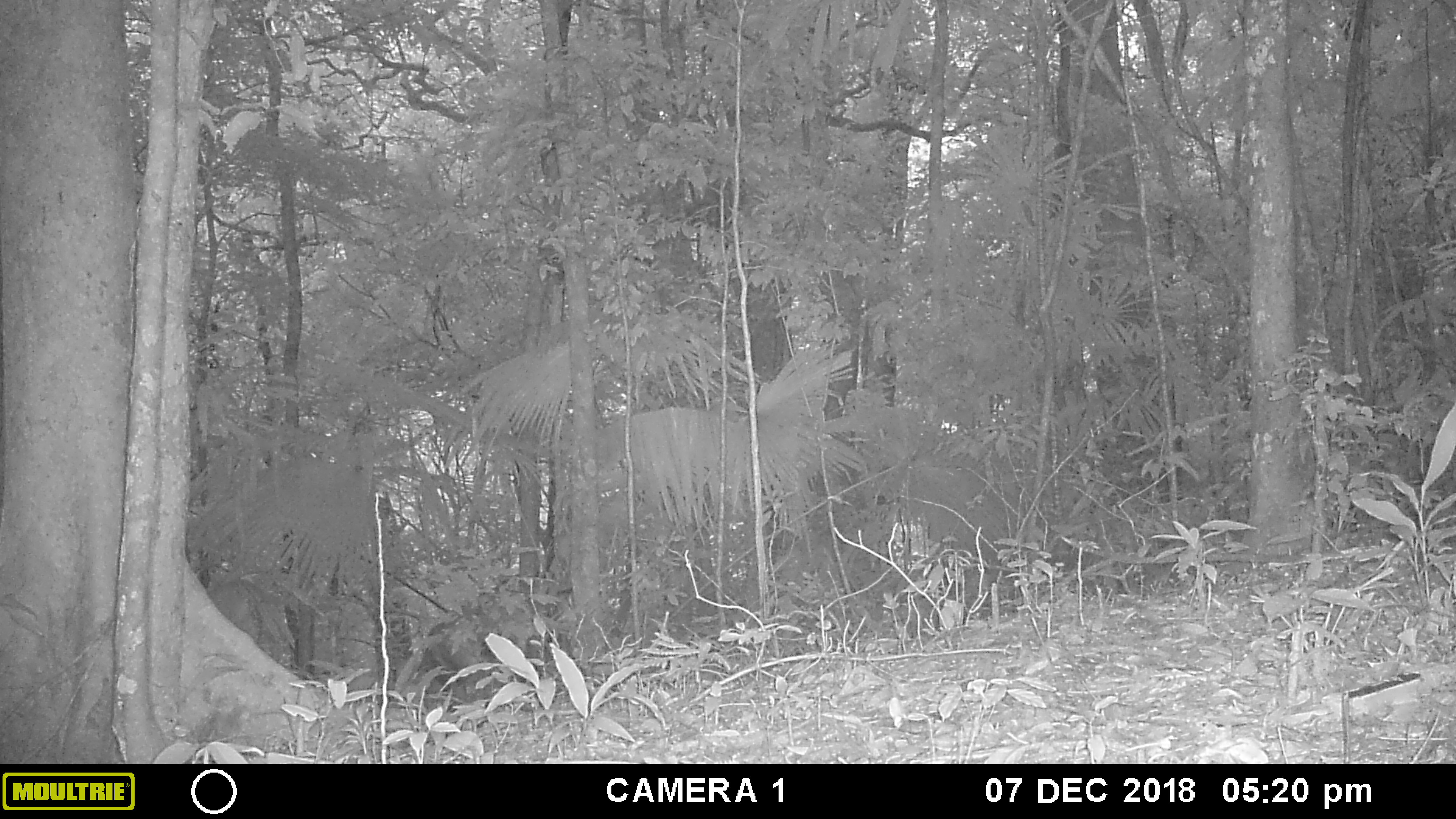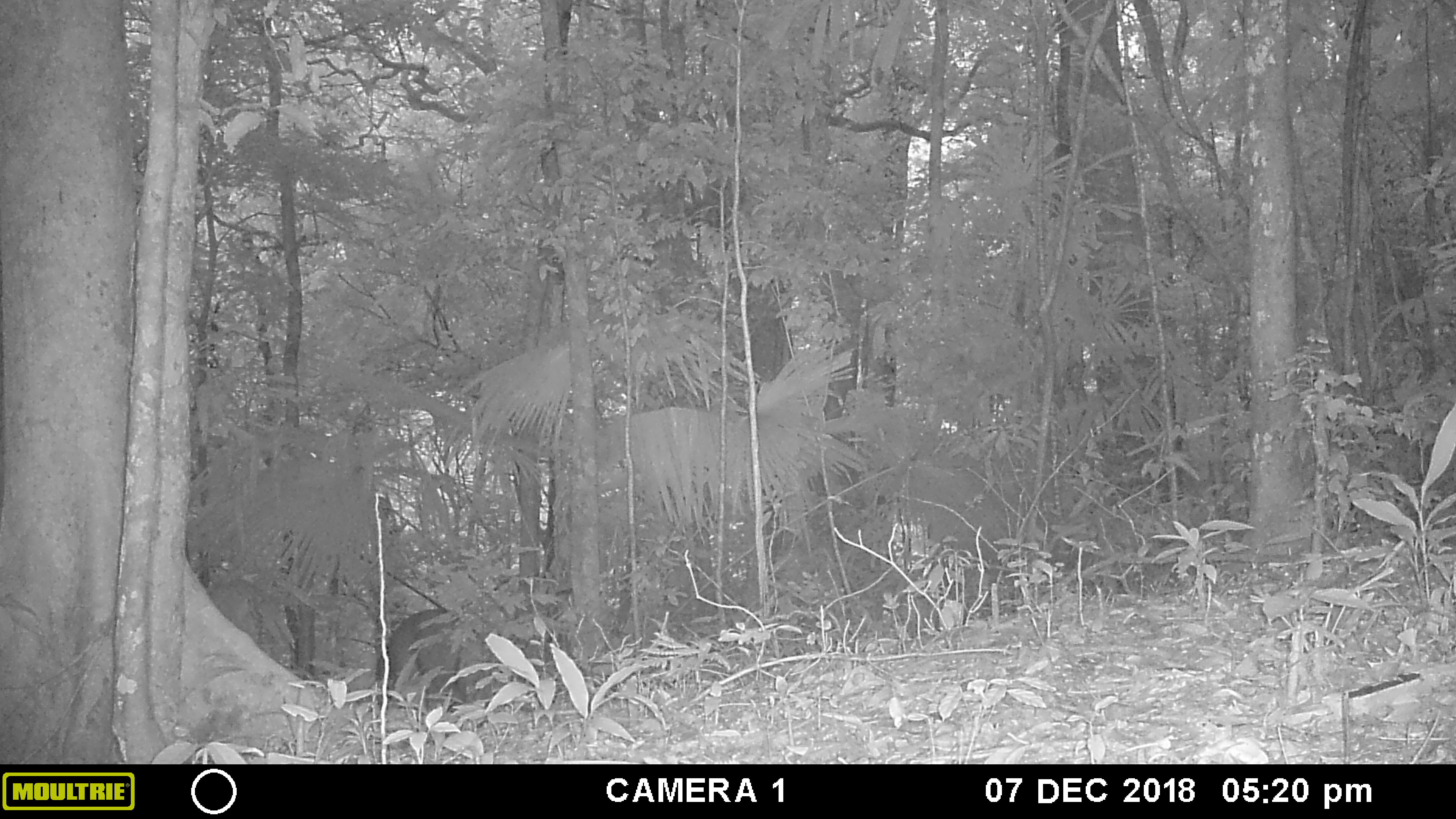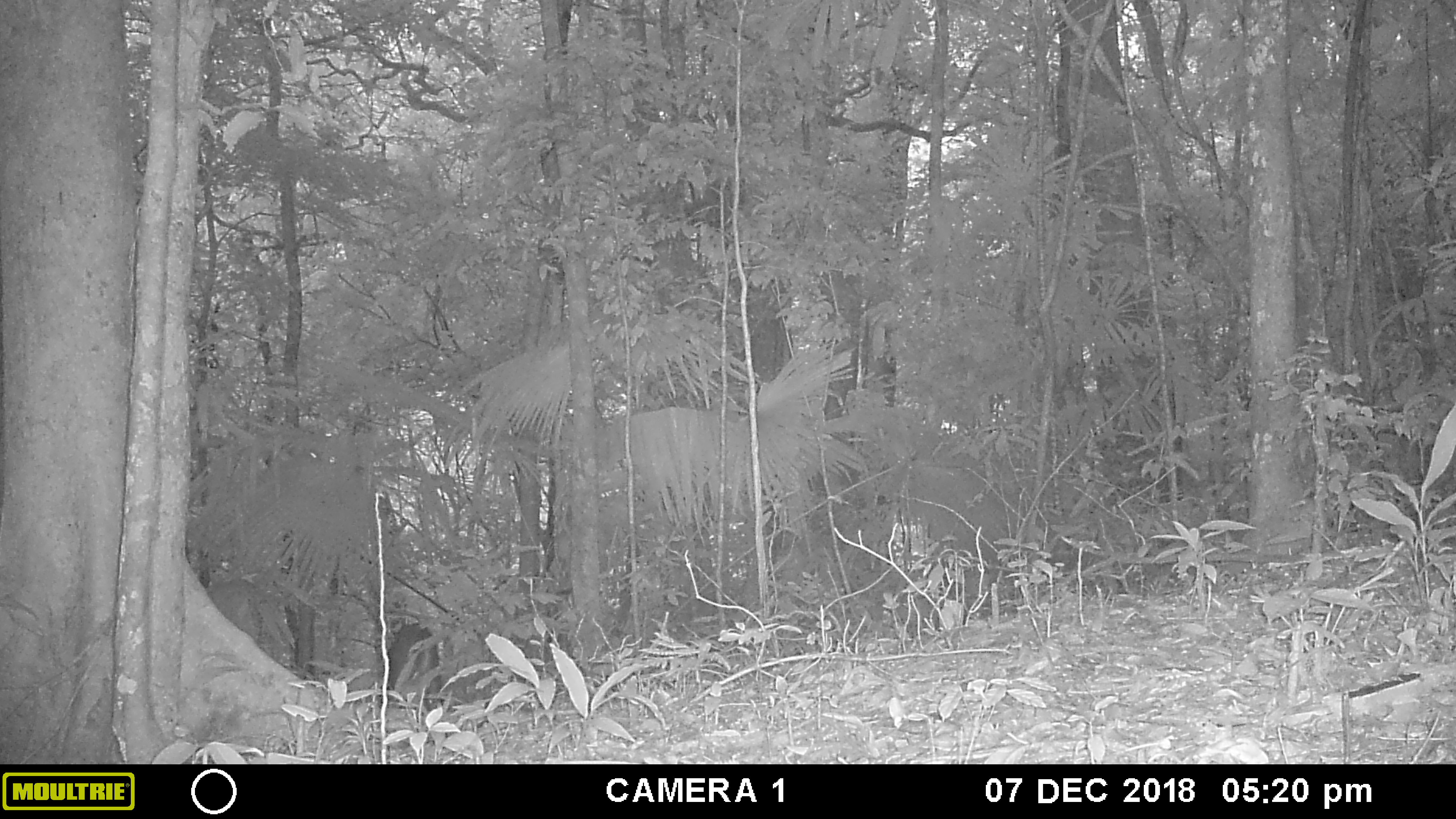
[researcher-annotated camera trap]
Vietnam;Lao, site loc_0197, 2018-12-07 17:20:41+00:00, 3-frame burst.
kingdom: Animalia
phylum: Chordata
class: Mammalia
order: Artiodactyla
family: Cervidae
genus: Muntiacus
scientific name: Muntiacus vuquangensis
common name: large-antlered muntjac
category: large antlered muntjac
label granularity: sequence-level